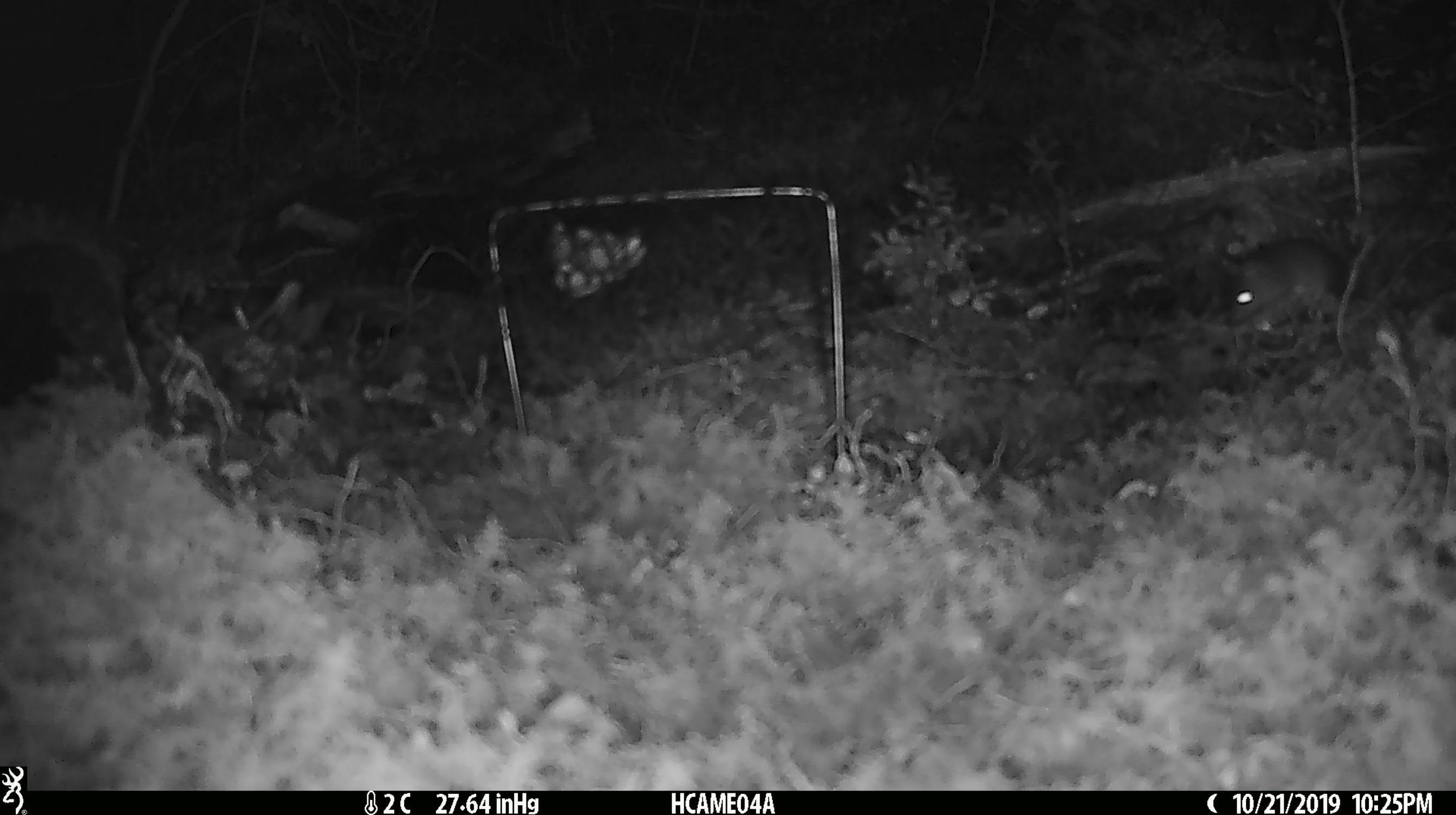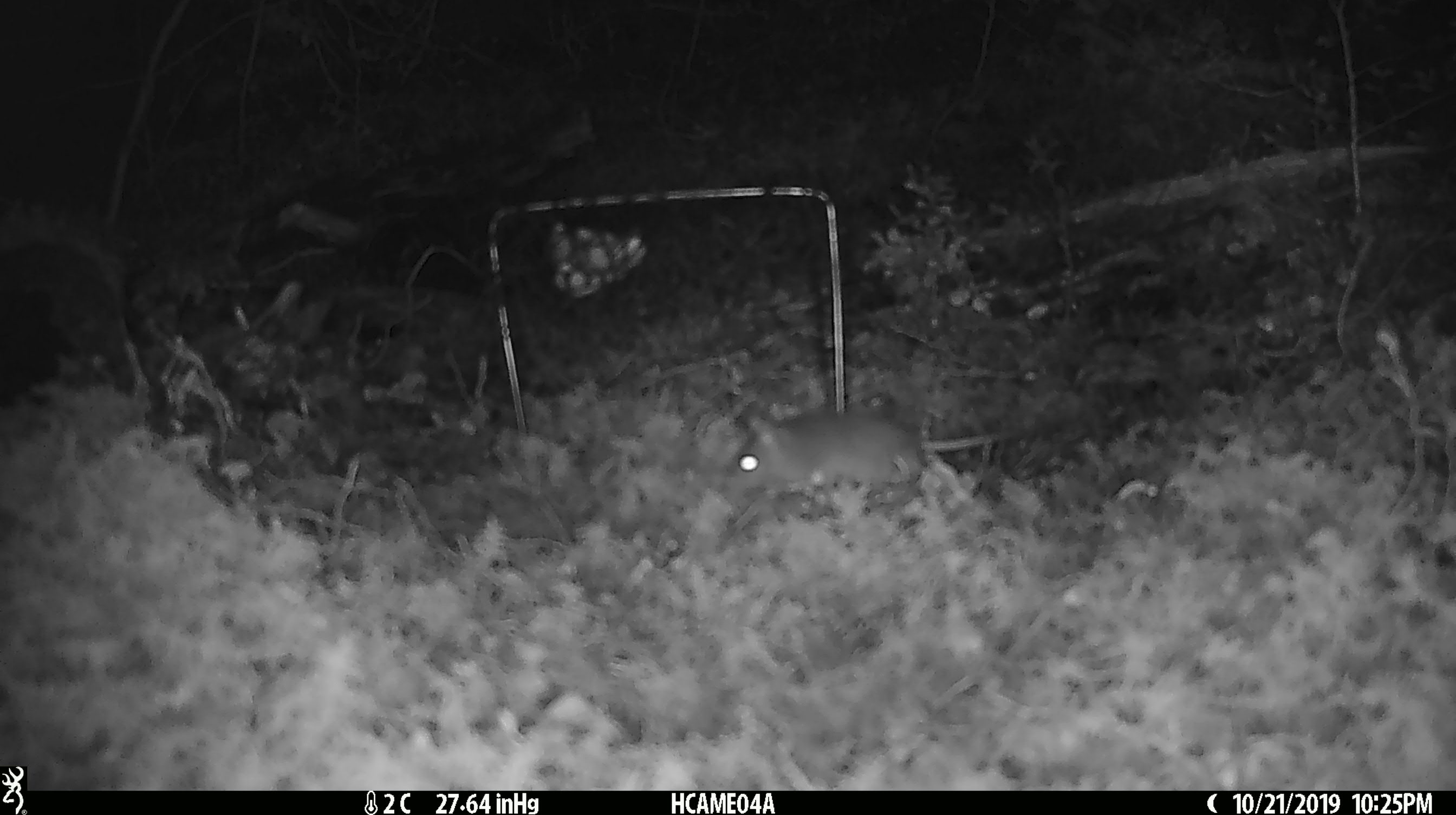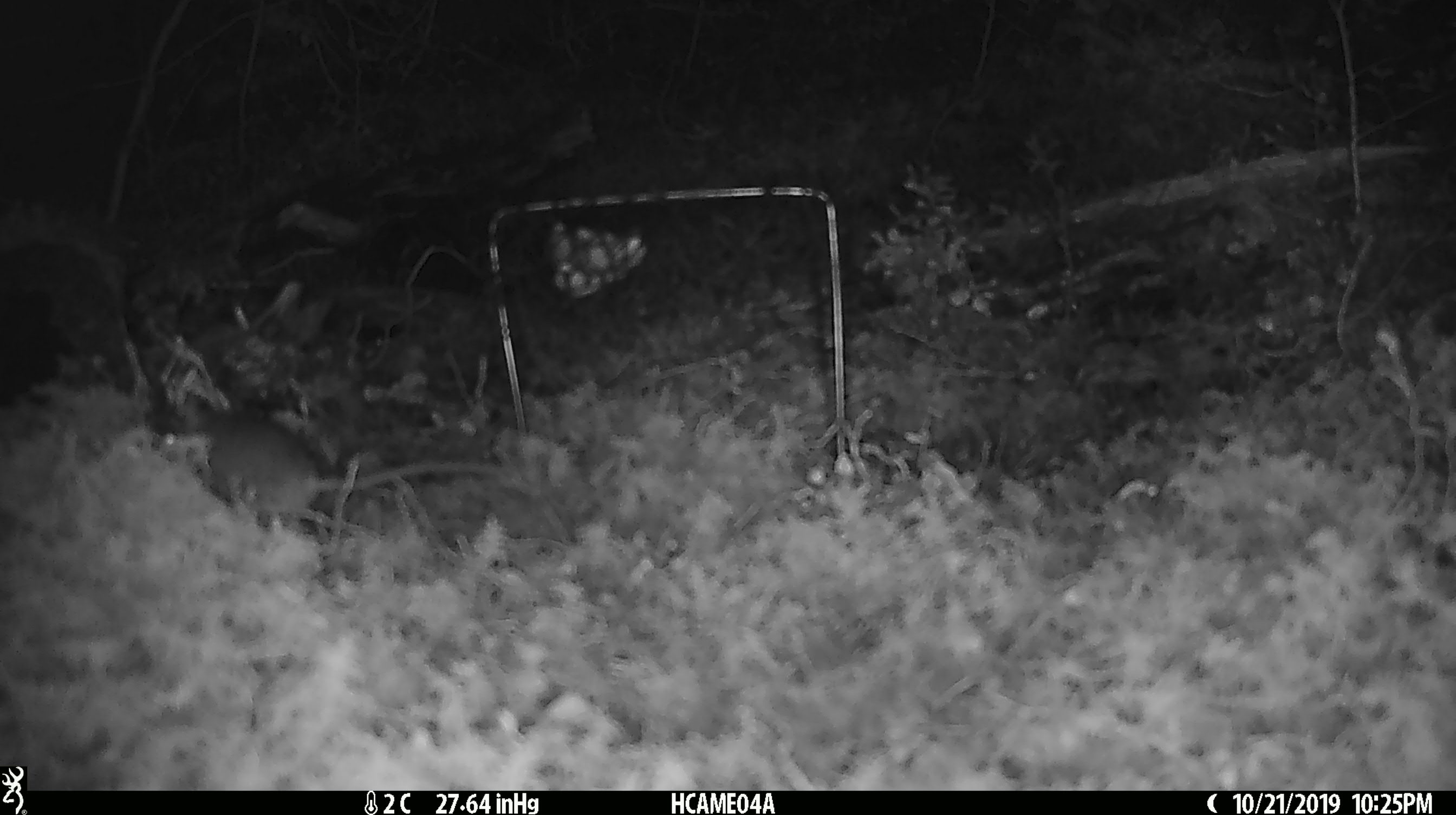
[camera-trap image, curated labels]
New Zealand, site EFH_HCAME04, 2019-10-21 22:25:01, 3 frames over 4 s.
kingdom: Animalia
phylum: Chordata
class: Mammalia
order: Rodentia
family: Muridae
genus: Mus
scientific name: Mus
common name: mouse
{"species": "mouse (Mus)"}